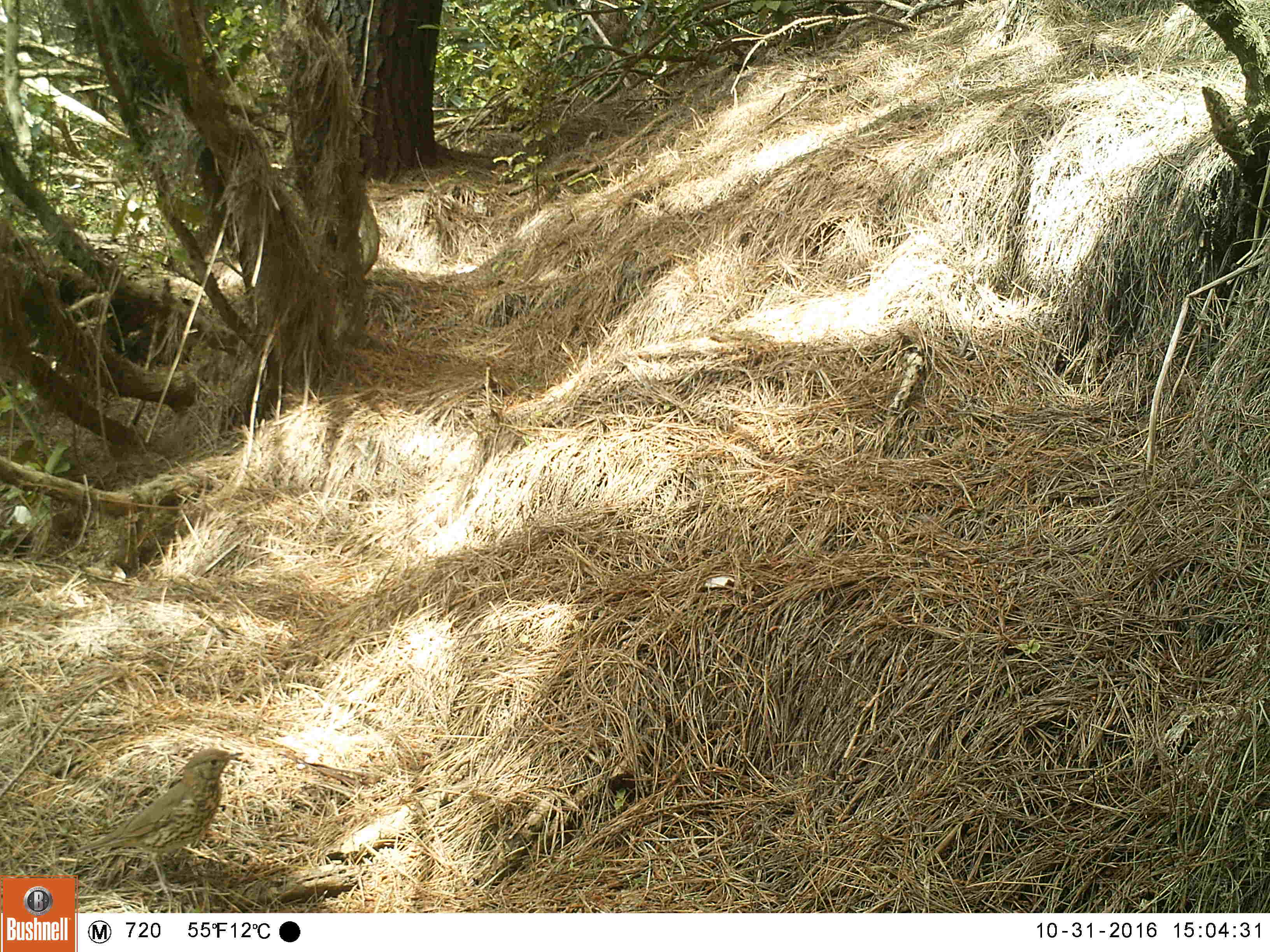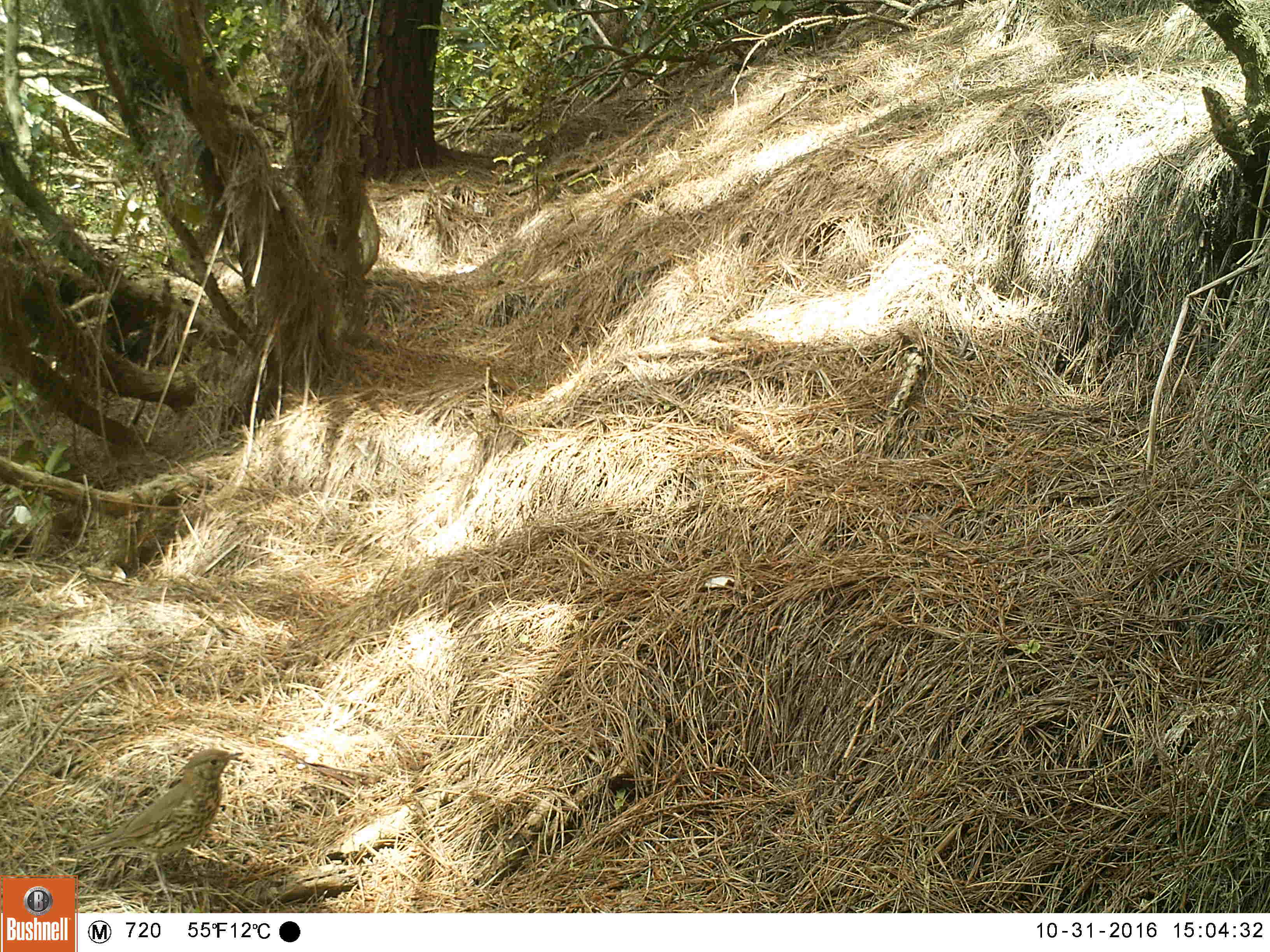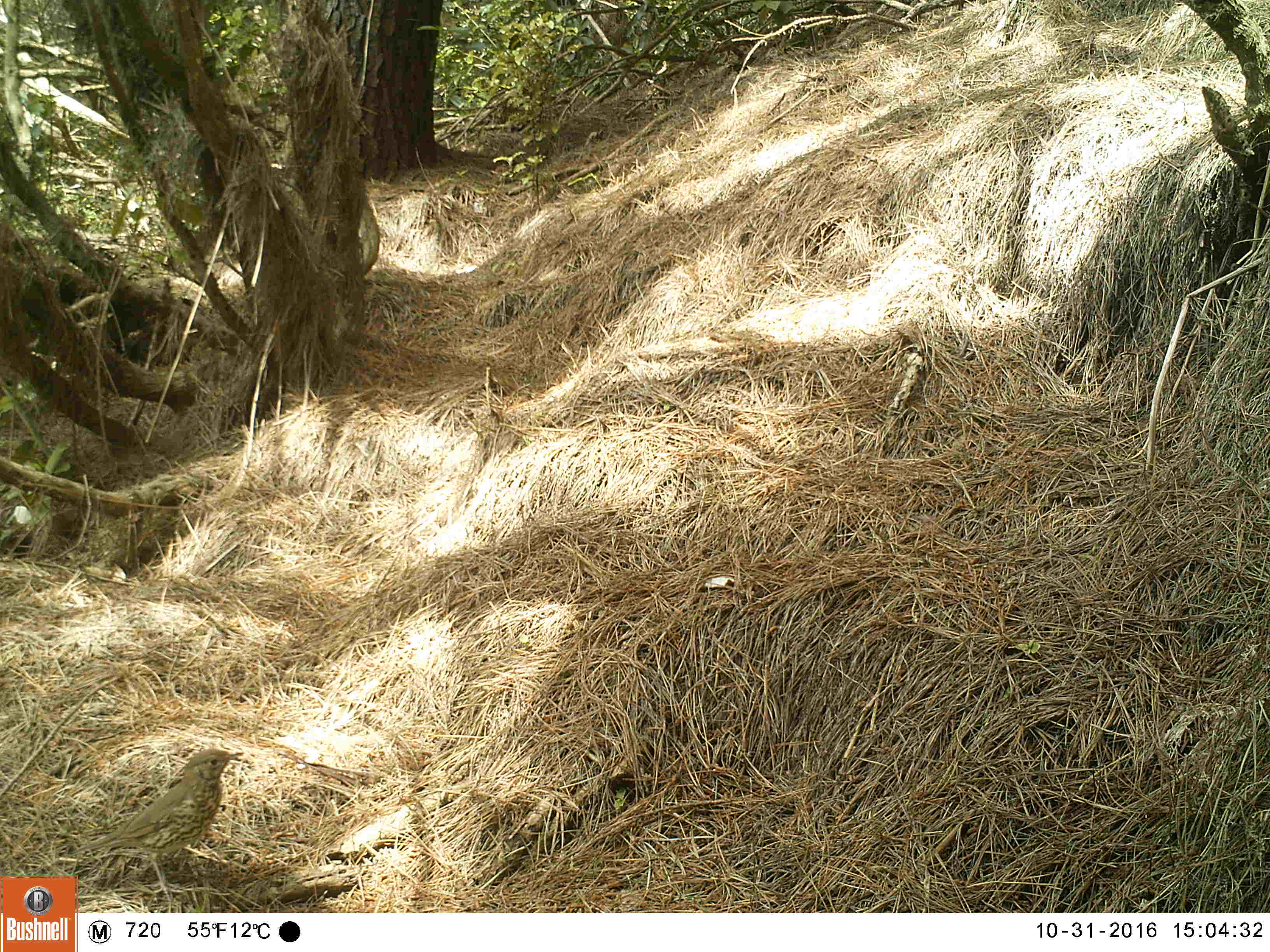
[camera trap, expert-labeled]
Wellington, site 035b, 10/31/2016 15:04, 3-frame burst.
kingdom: Animalia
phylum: Chordata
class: Aves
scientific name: Aves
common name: bird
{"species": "bird (Aves)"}